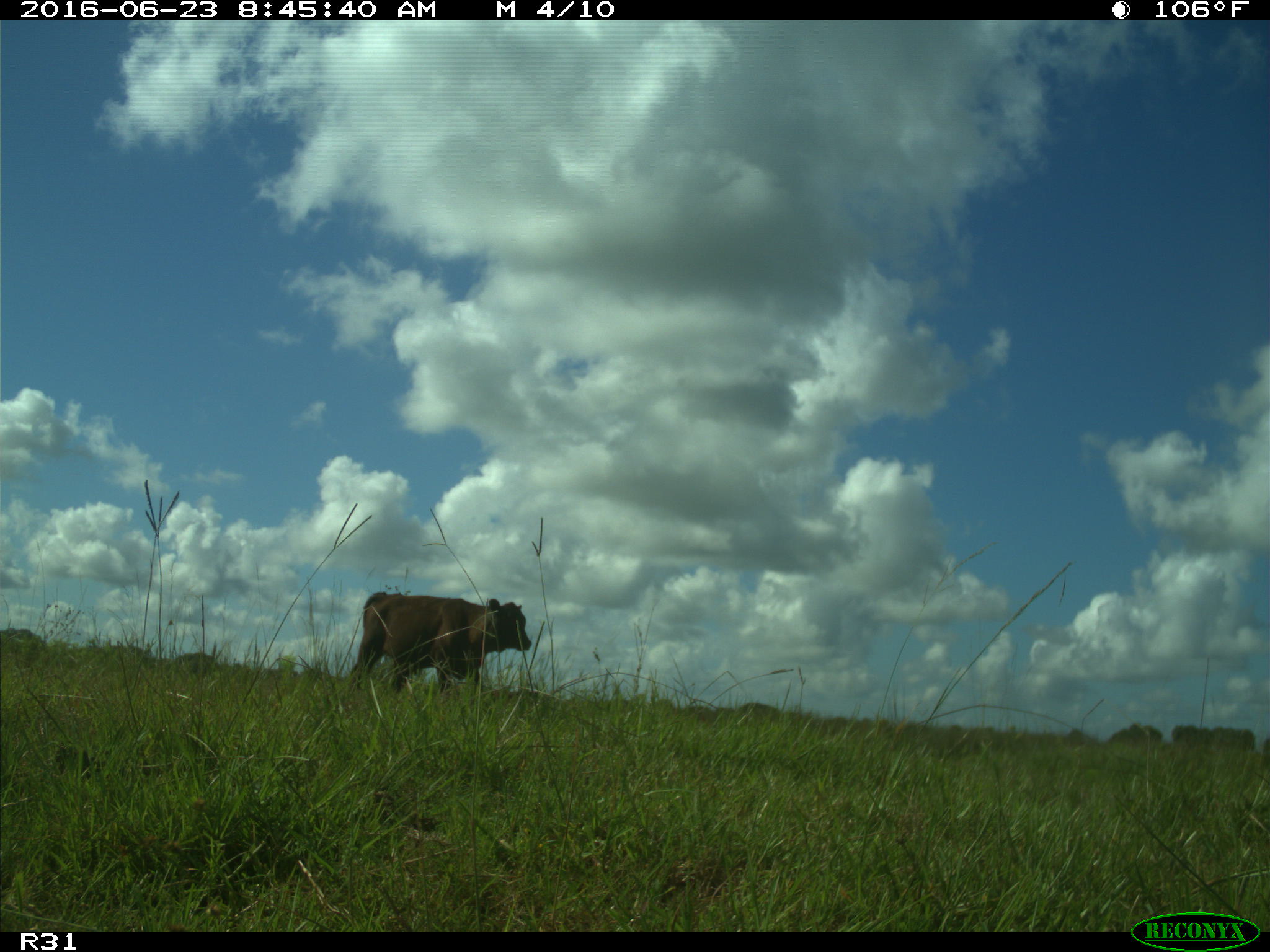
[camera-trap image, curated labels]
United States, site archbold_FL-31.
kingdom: Animalia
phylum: Chordata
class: Mammalia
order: Artiodactyla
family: Bovidae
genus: Bos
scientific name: Bos taurus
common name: domestic cow